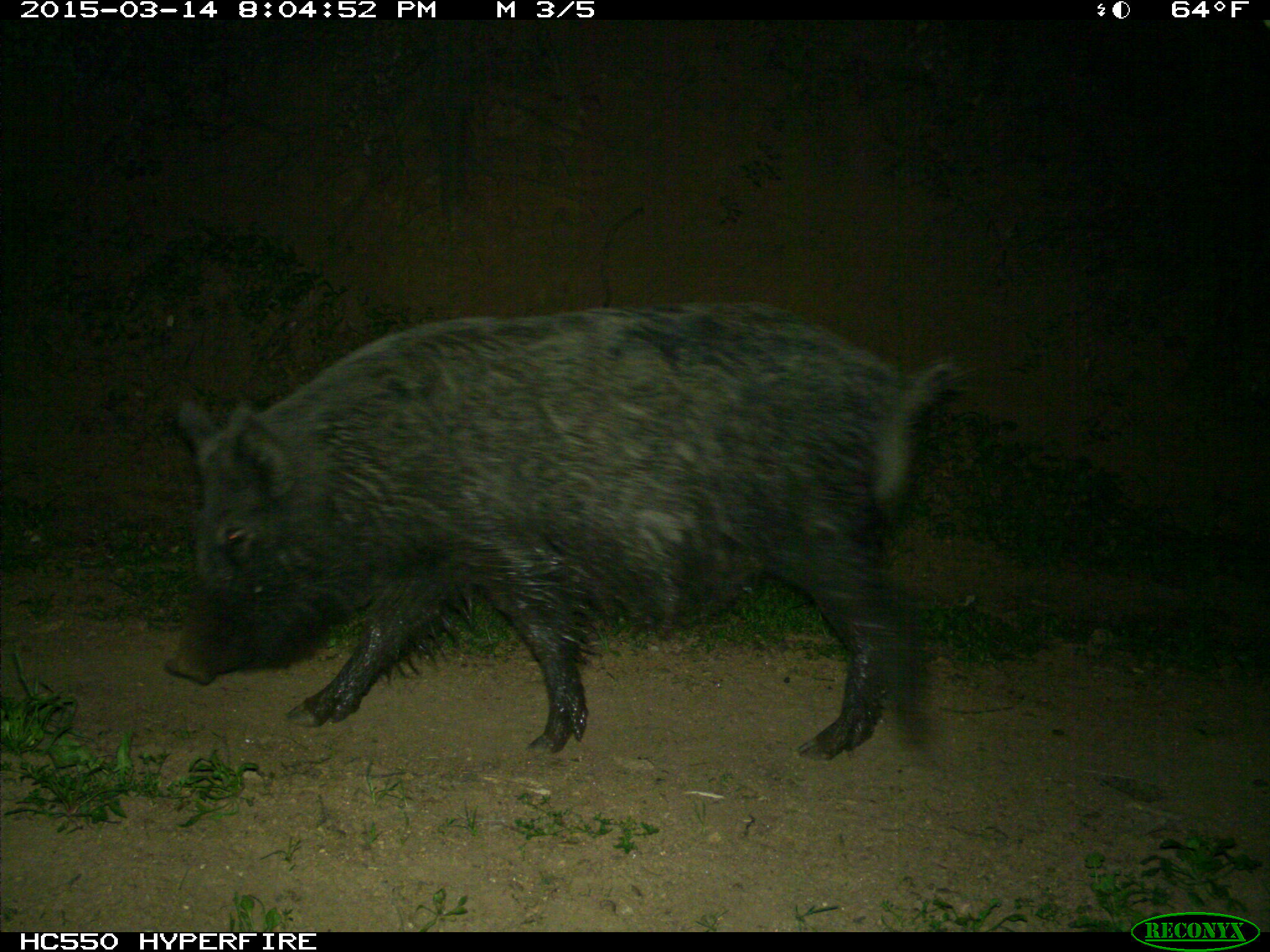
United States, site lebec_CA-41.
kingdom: Animalia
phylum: Chordata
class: Mammalia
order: Artiodactyla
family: Suidae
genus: Sus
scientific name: Sus scrofa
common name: wild boar